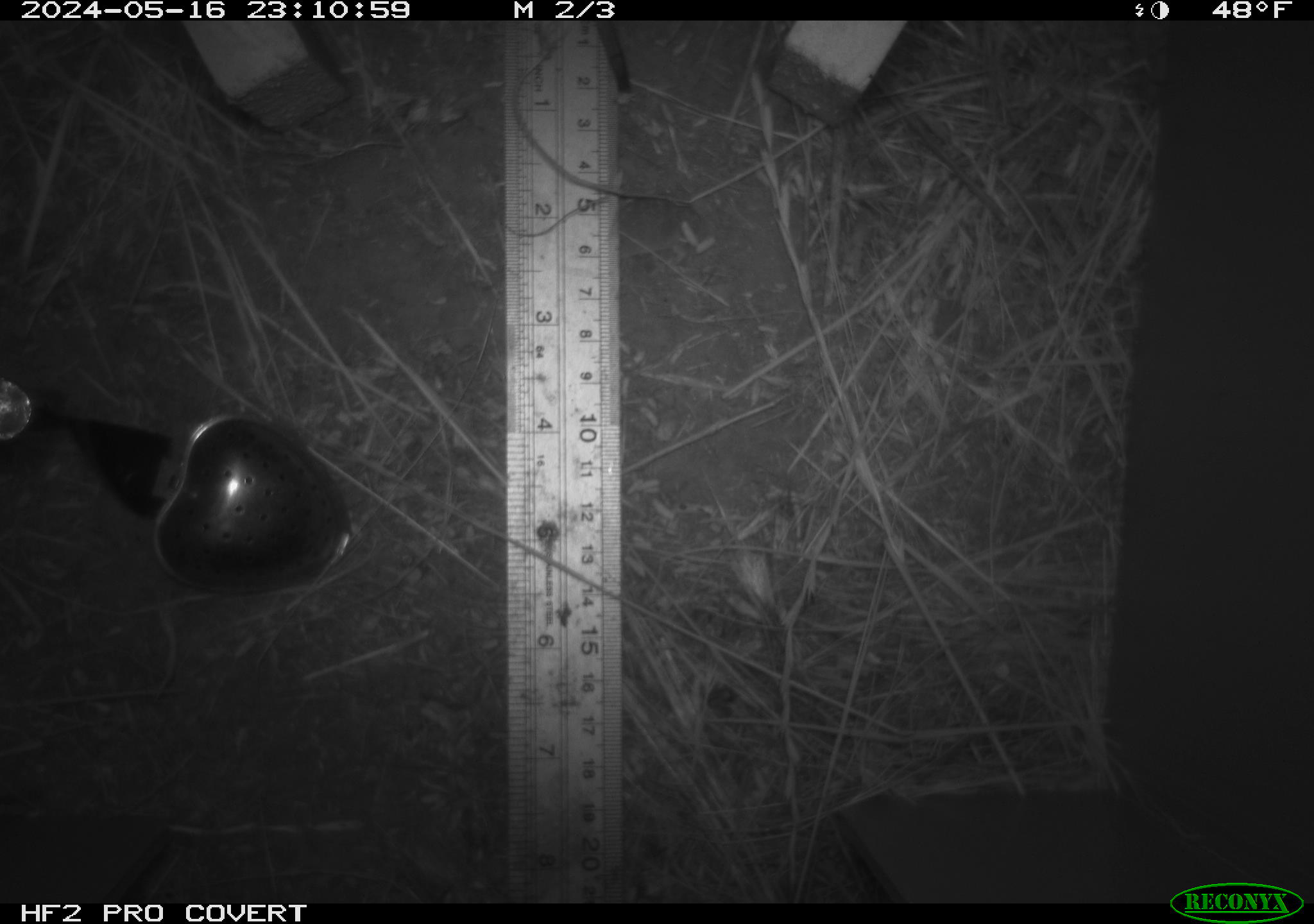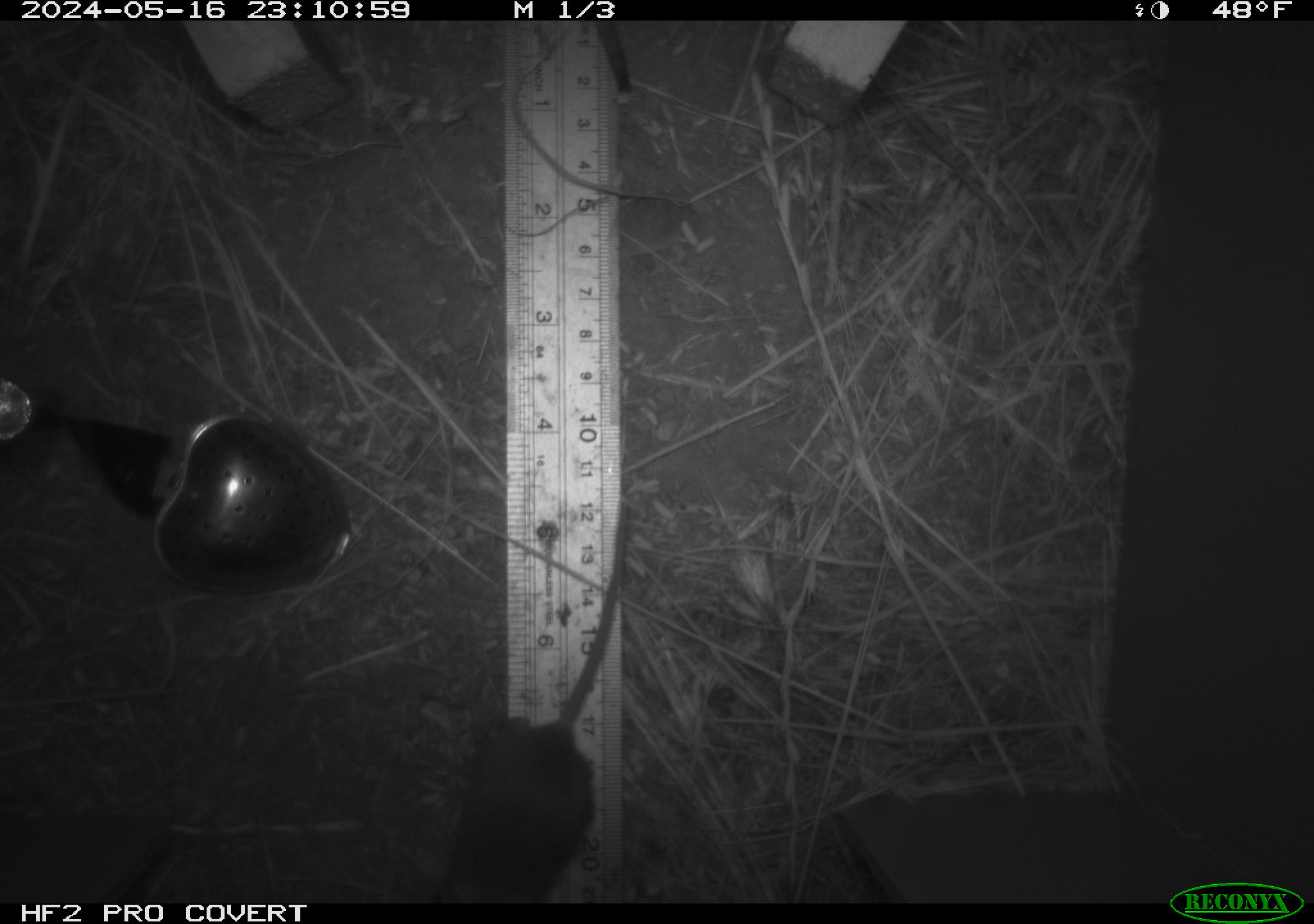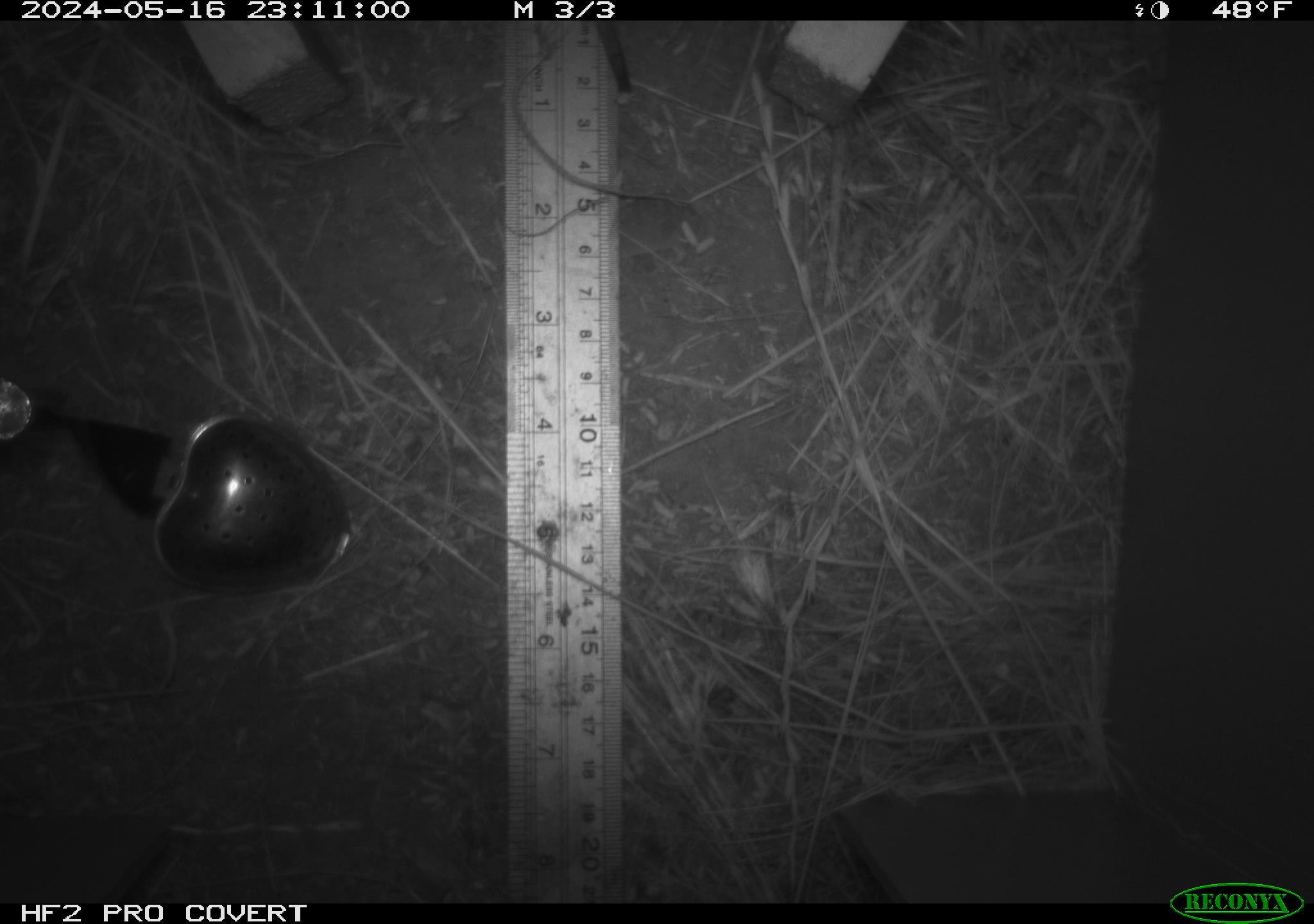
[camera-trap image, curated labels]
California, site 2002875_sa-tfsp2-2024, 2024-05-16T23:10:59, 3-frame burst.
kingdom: Animalia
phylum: Chordata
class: Mammalia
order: Rodentia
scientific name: Rodentia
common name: mouse species